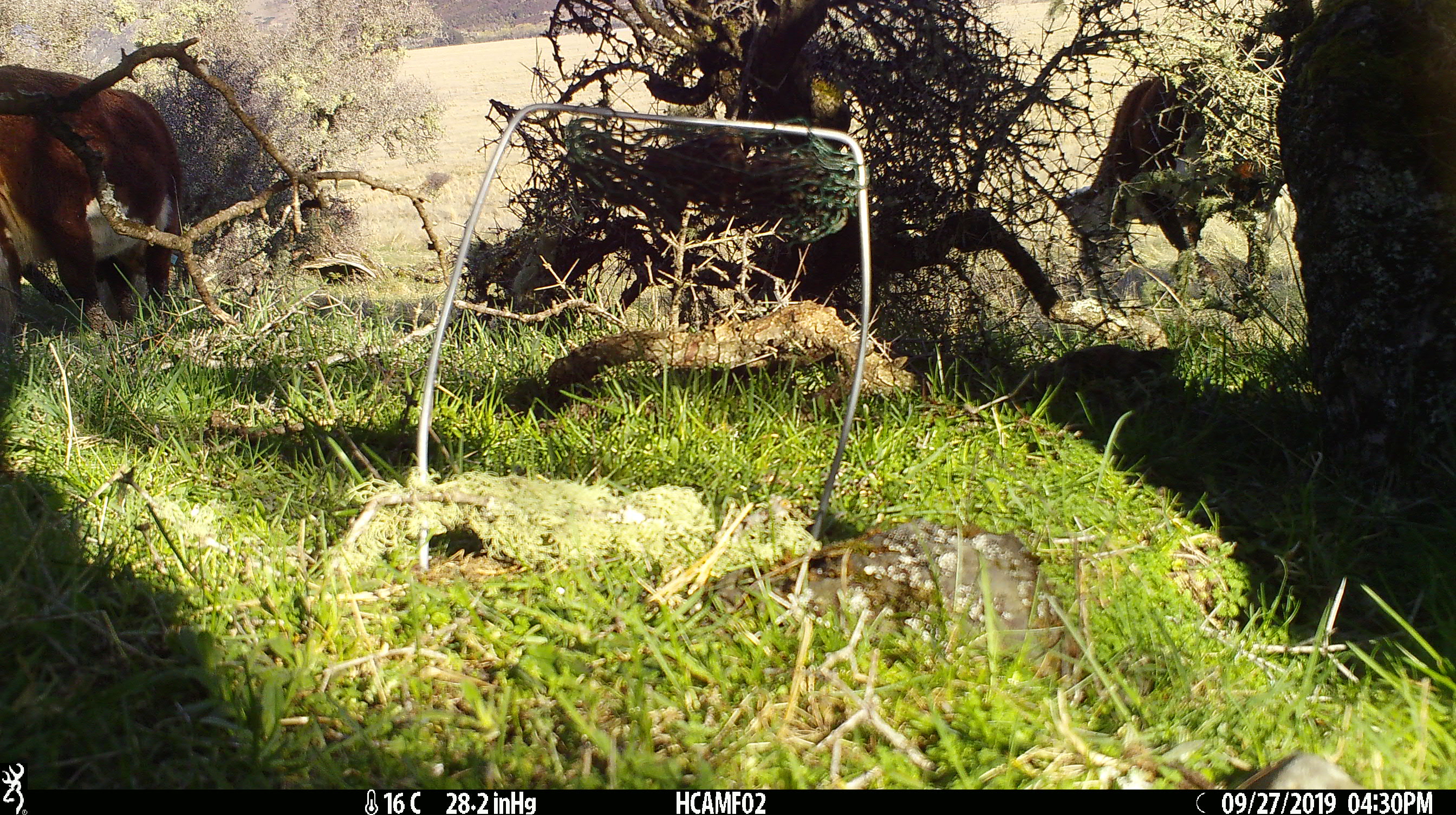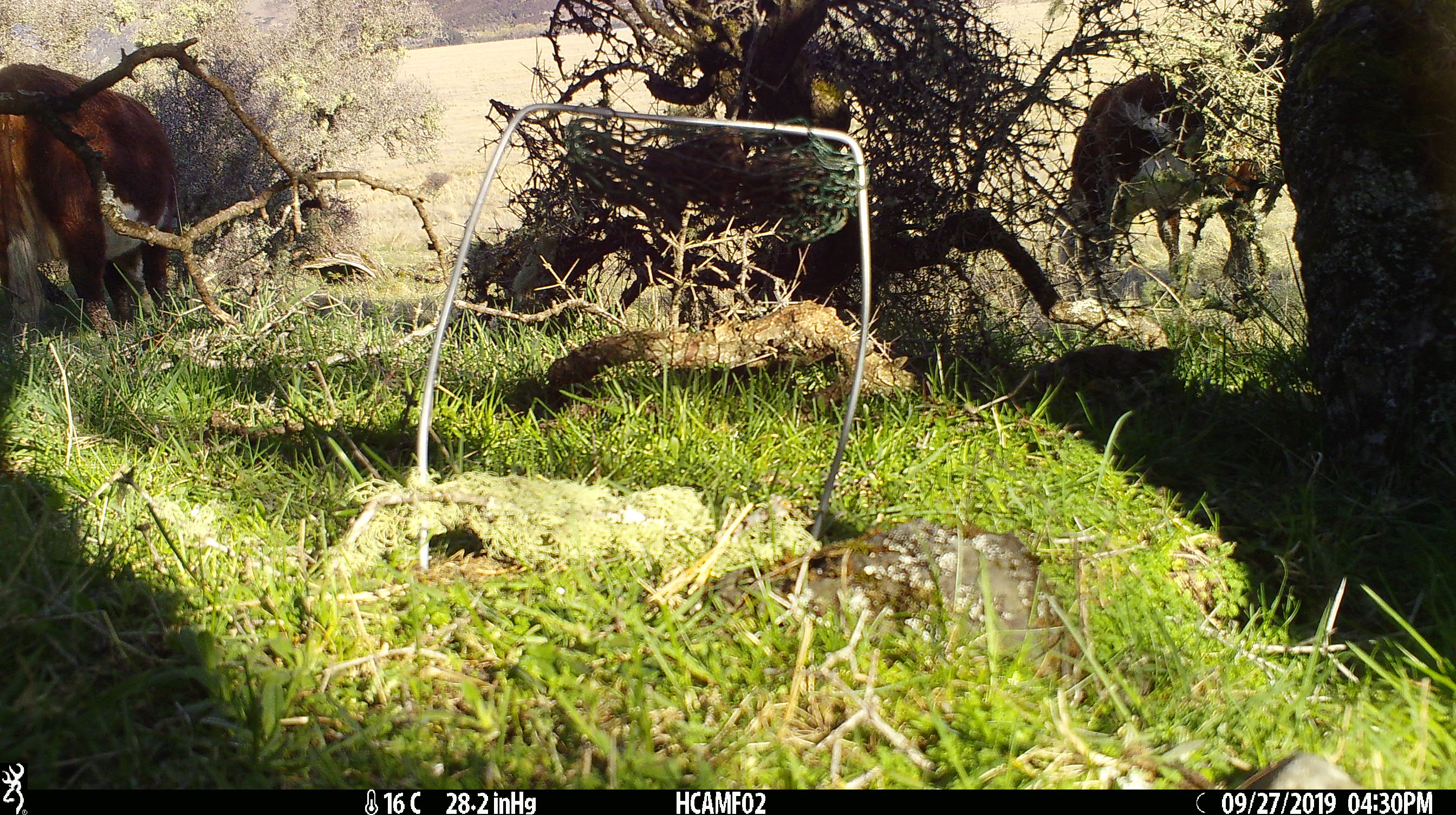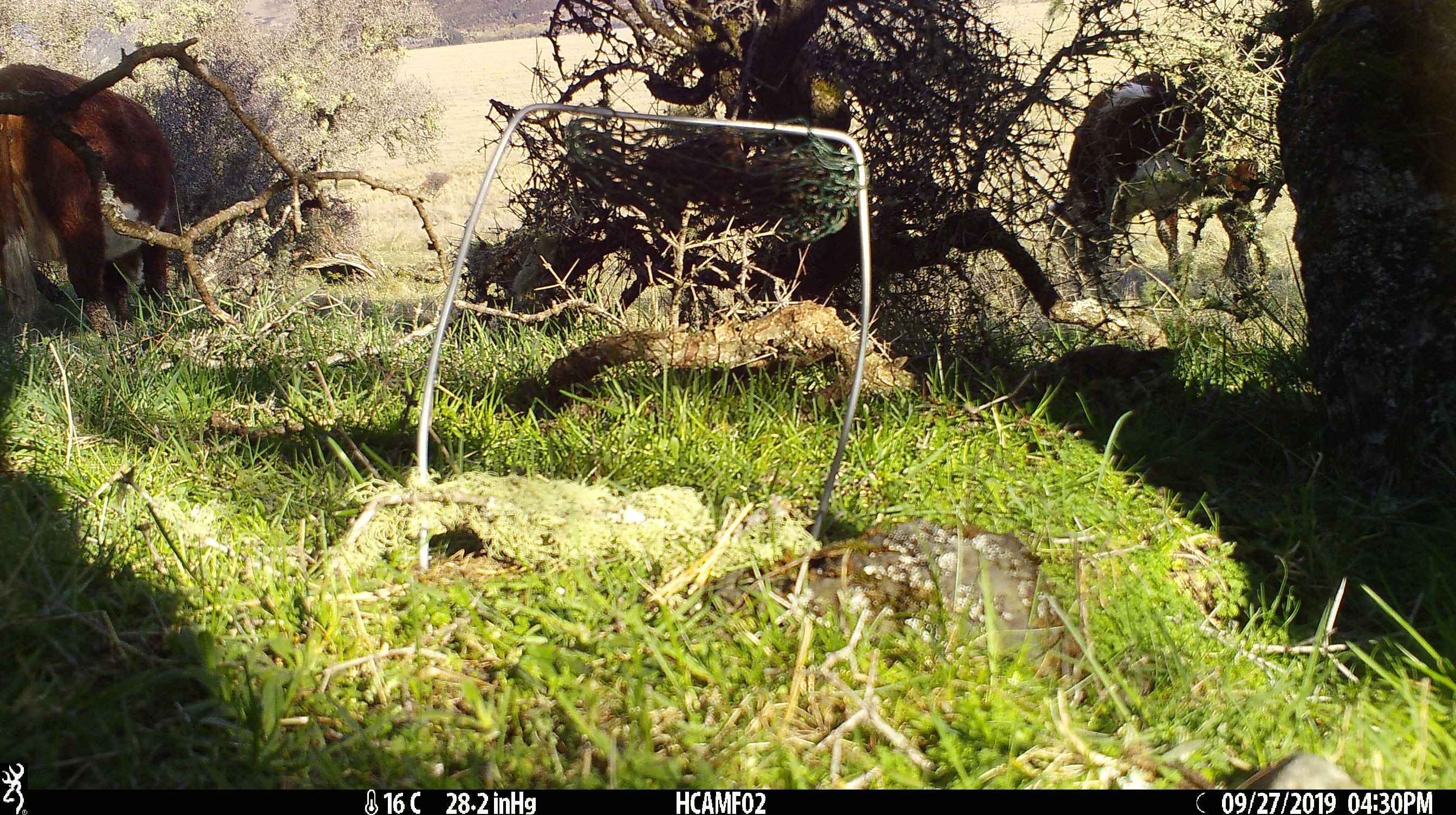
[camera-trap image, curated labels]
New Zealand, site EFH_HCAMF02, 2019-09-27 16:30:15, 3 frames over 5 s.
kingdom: Animalia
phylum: Chordata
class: Mammalia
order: Artiodactyla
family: Bovidae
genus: Bos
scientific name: Bos taurus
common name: domestic cow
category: cow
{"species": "cow (domestic cow) (Bos taurus)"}